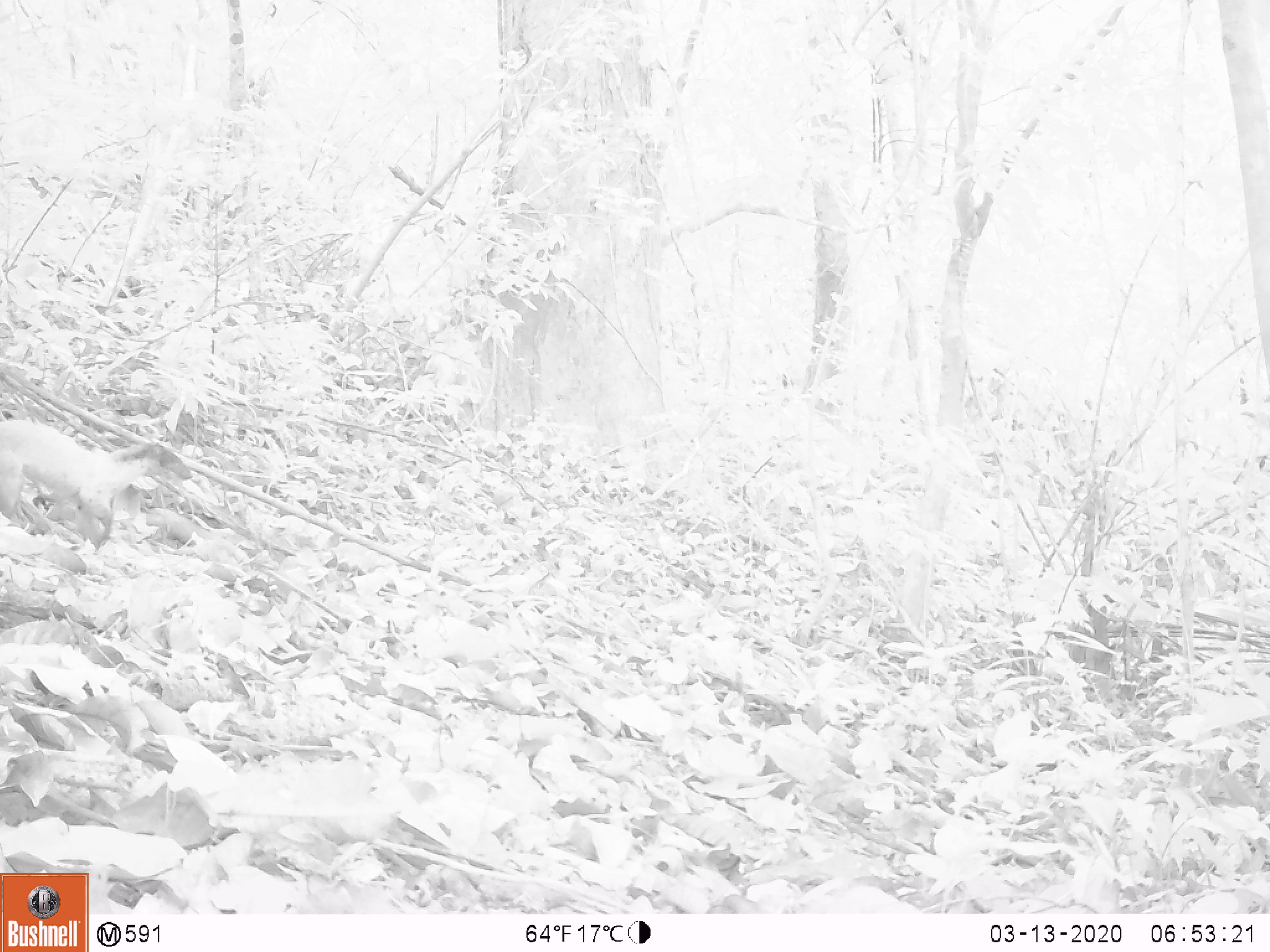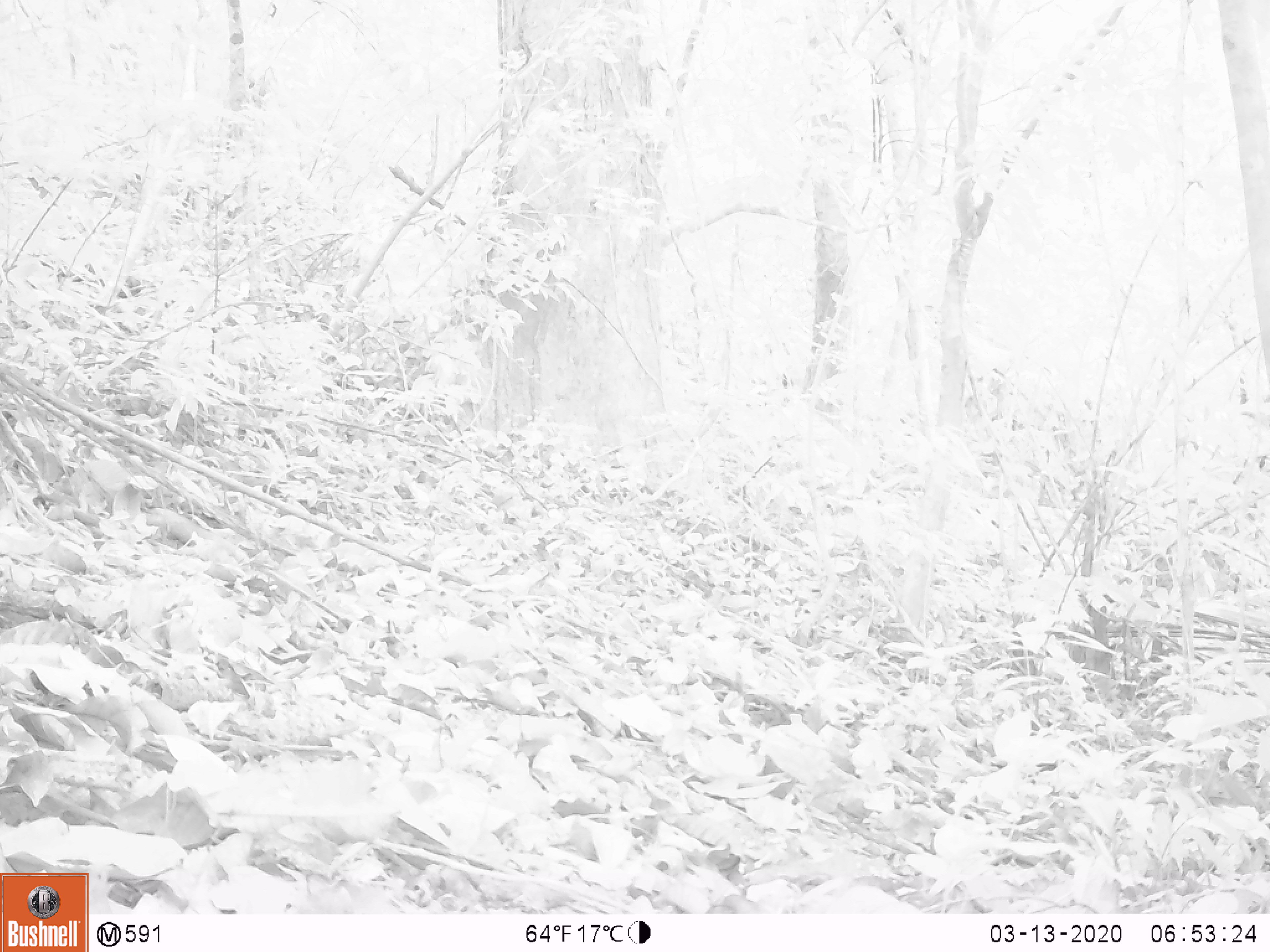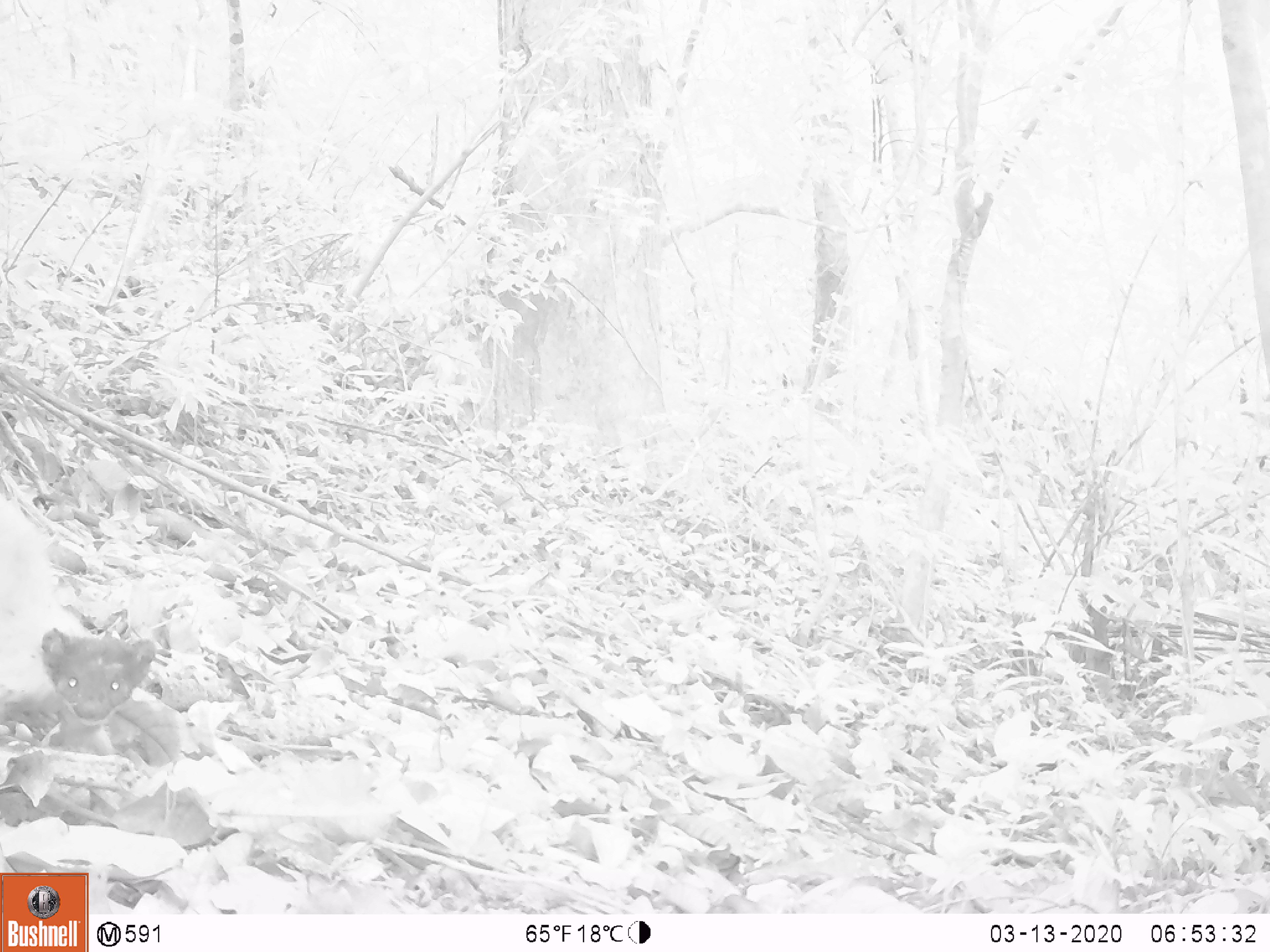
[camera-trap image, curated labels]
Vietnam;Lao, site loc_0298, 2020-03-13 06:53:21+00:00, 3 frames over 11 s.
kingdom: Animalia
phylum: Chordata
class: Mammalia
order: Carnivora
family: Mustelidae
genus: Martes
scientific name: Martes flavigula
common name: yellow-throated marten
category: yellow throated marten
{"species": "yellow throated marten (yellow-throated marten) (Martes flavigula)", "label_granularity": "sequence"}